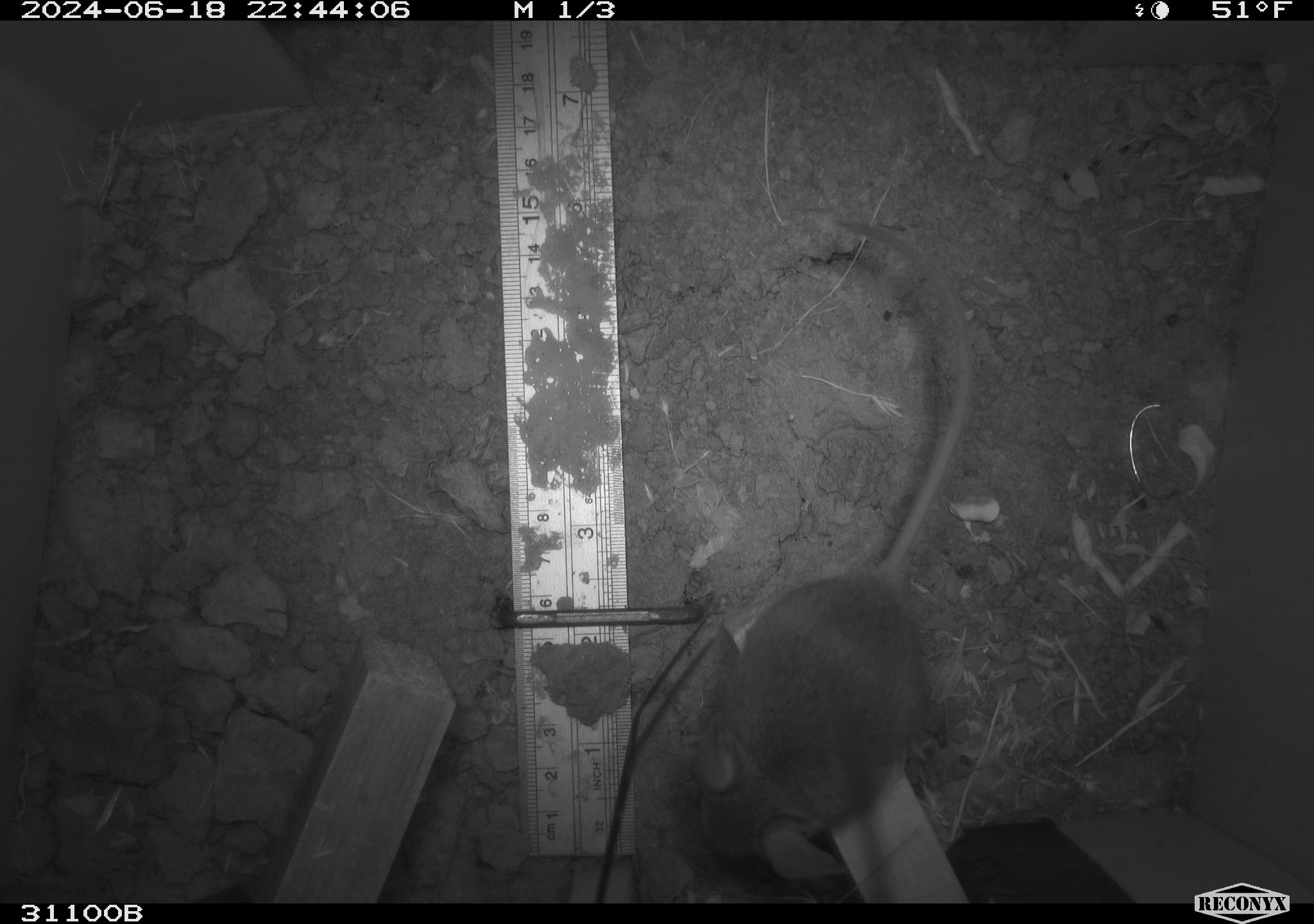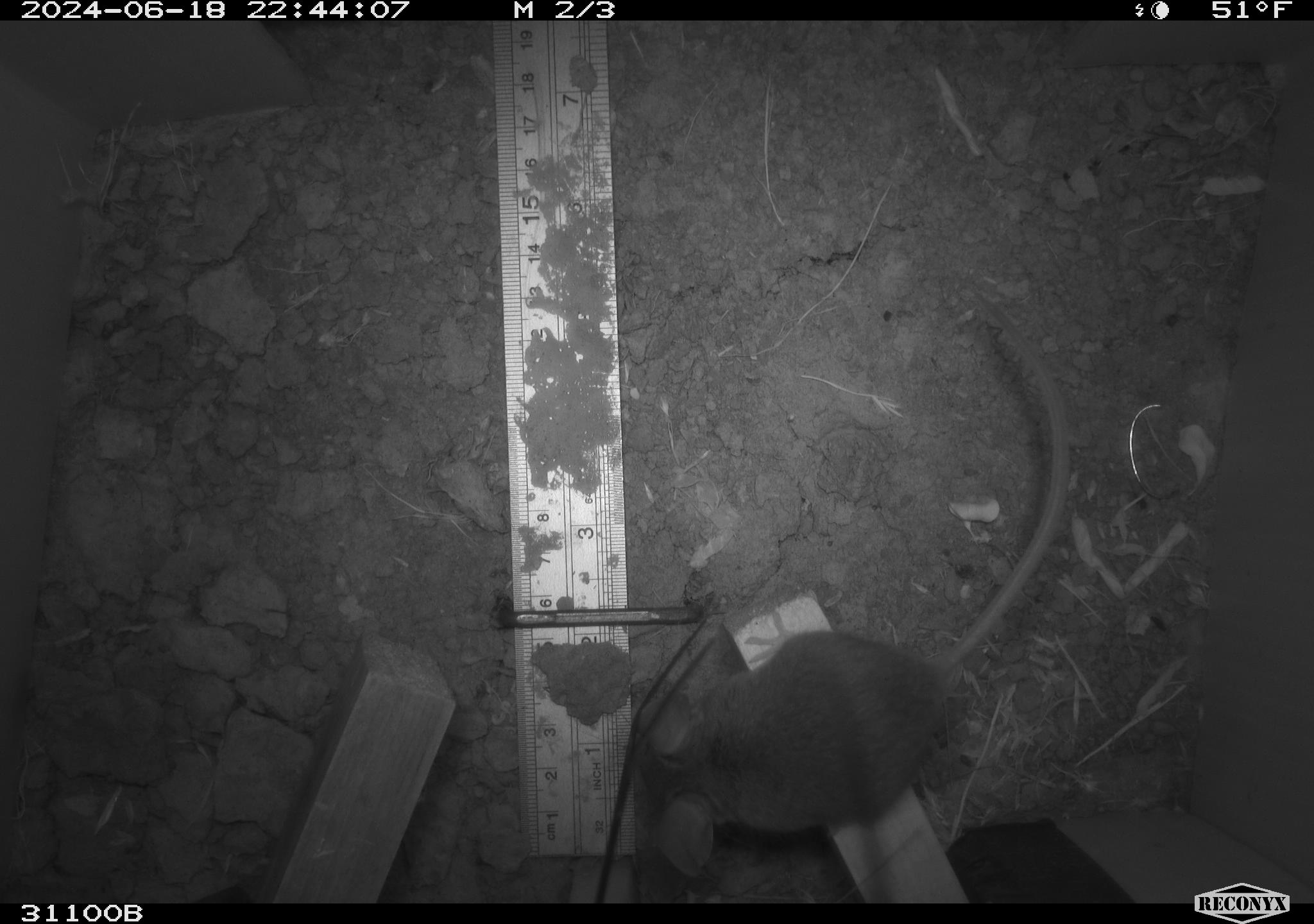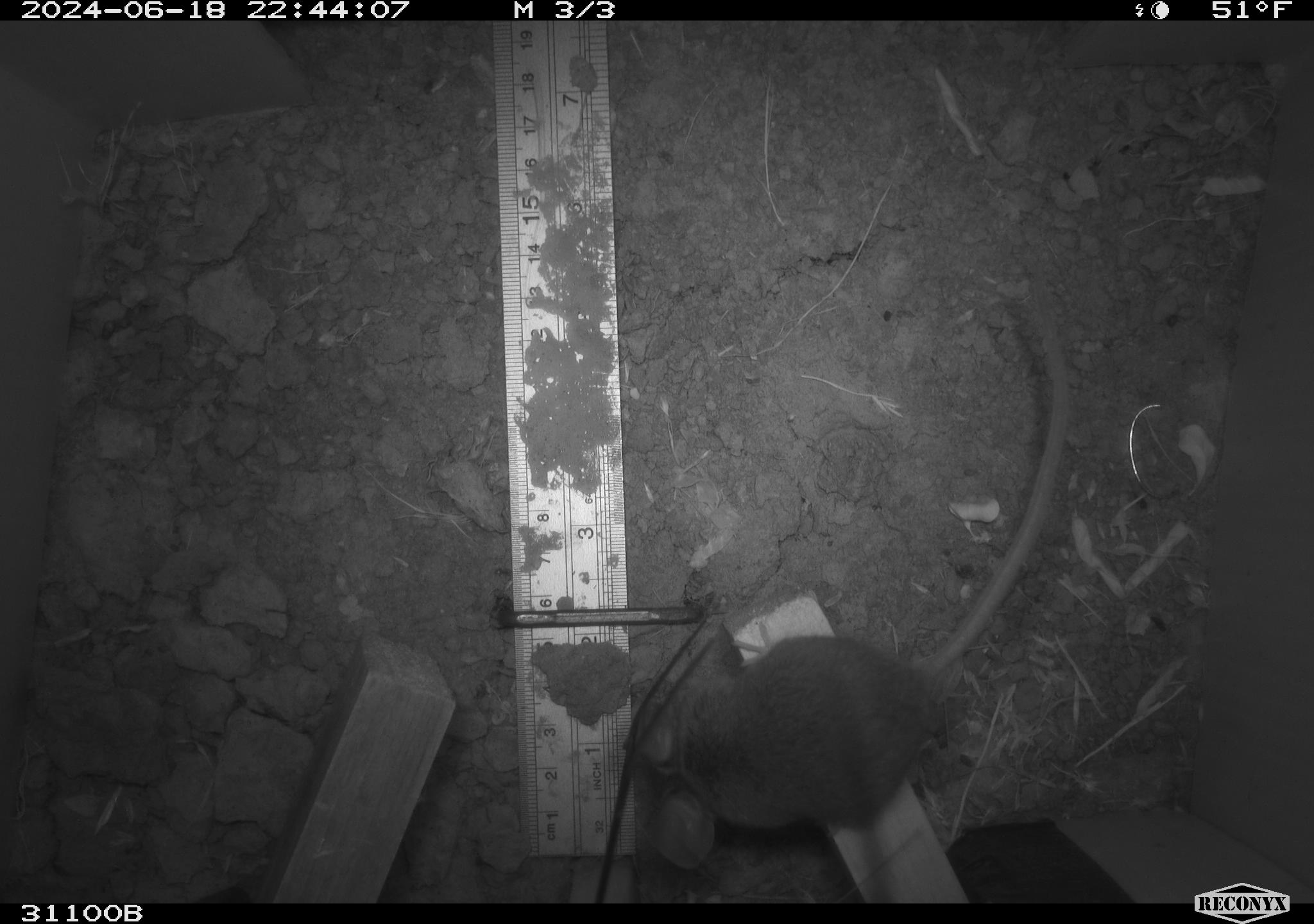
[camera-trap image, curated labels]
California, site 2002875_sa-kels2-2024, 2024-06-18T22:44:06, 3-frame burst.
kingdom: Animalia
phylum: Chordata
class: Mammalia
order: Rodentia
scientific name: Rodentia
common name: rodent